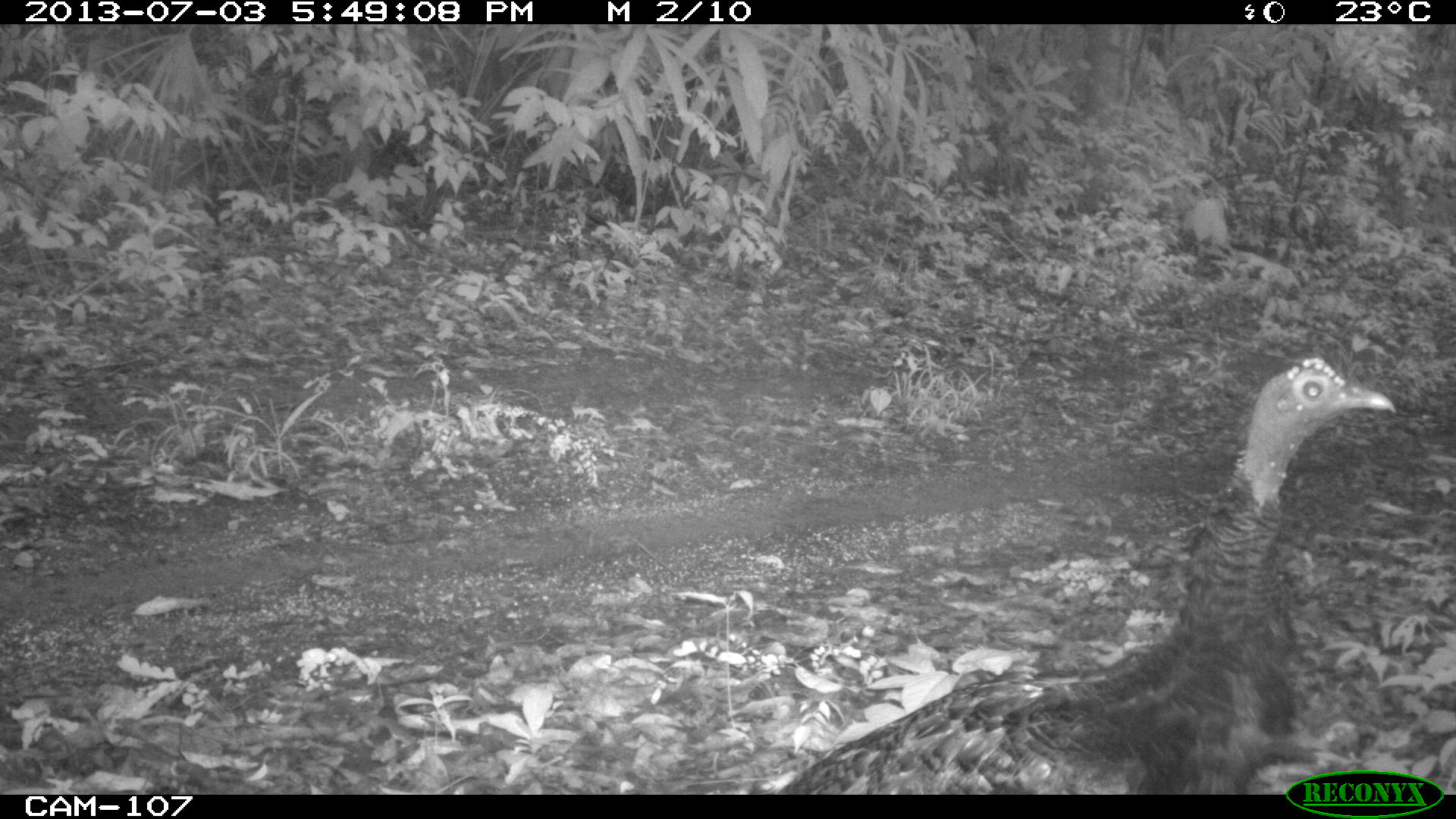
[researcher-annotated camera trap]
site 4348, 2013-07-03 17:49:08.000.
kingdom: Animalia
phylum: Chordata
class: Aves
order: Galliformes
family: Phasianidae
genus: Meleagris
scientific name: Meleagris ocellata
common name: ocellated turkey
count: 1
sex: female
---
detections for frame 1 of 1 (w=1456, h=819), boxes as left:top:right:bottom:
meleagris ocellata: 770:353:1397:793